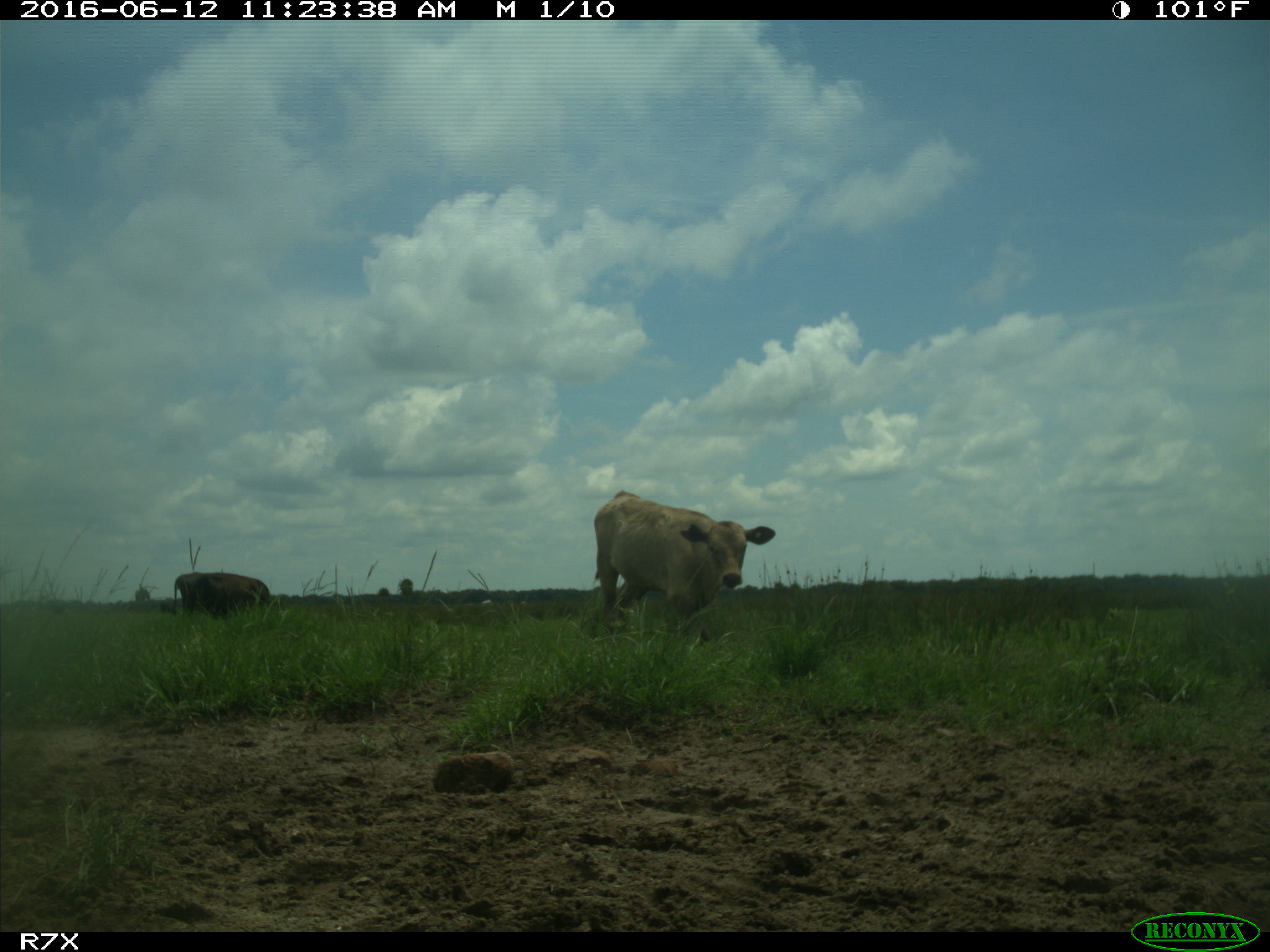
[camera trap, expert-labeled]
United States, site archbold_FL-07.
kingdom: Animalia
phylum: Chordata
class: Mammalia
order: Artiodactyla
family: Bovidae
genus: Bos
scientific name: Bos taurus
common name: domestic cow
Bos taurus (domestic cow).